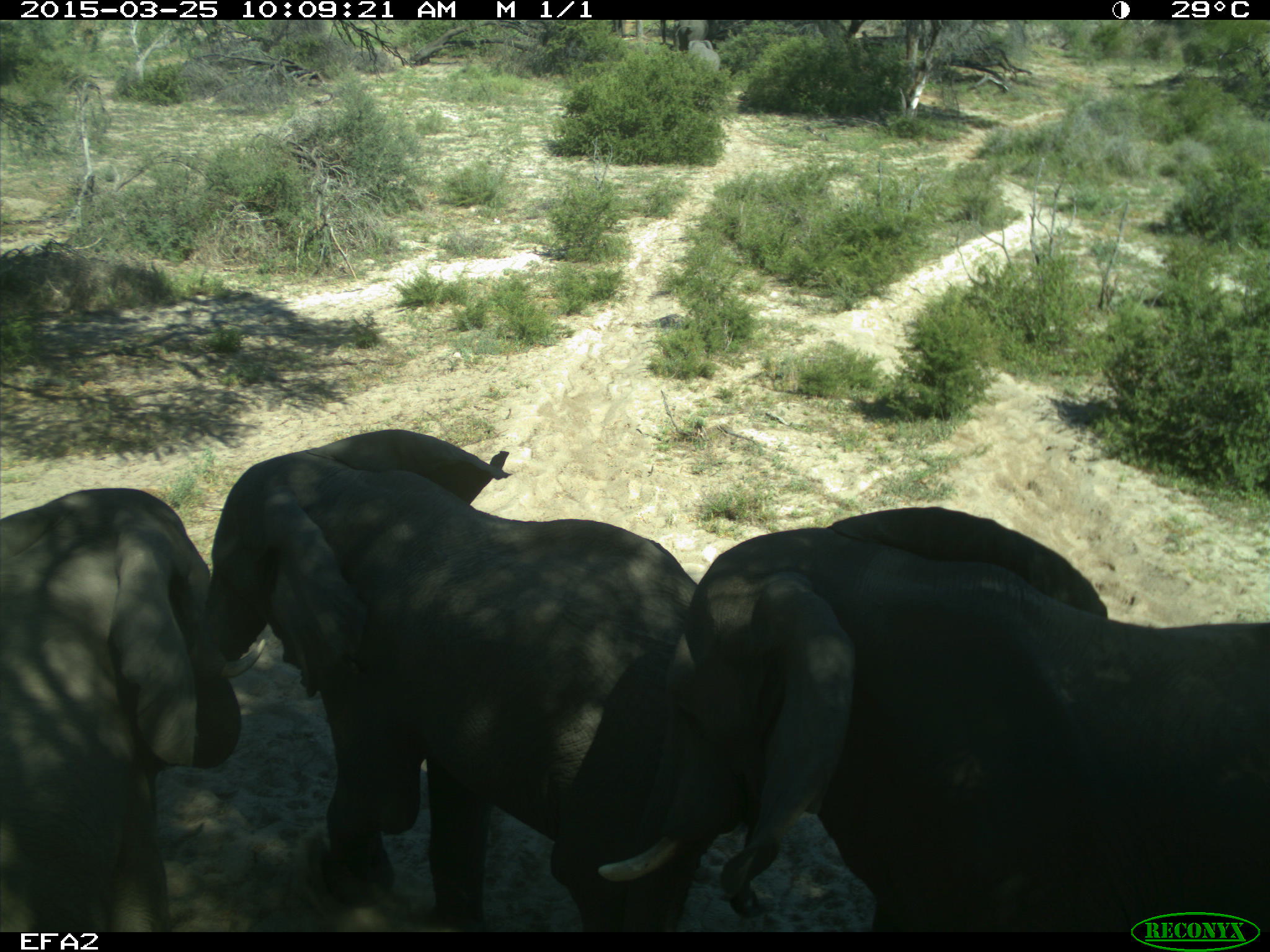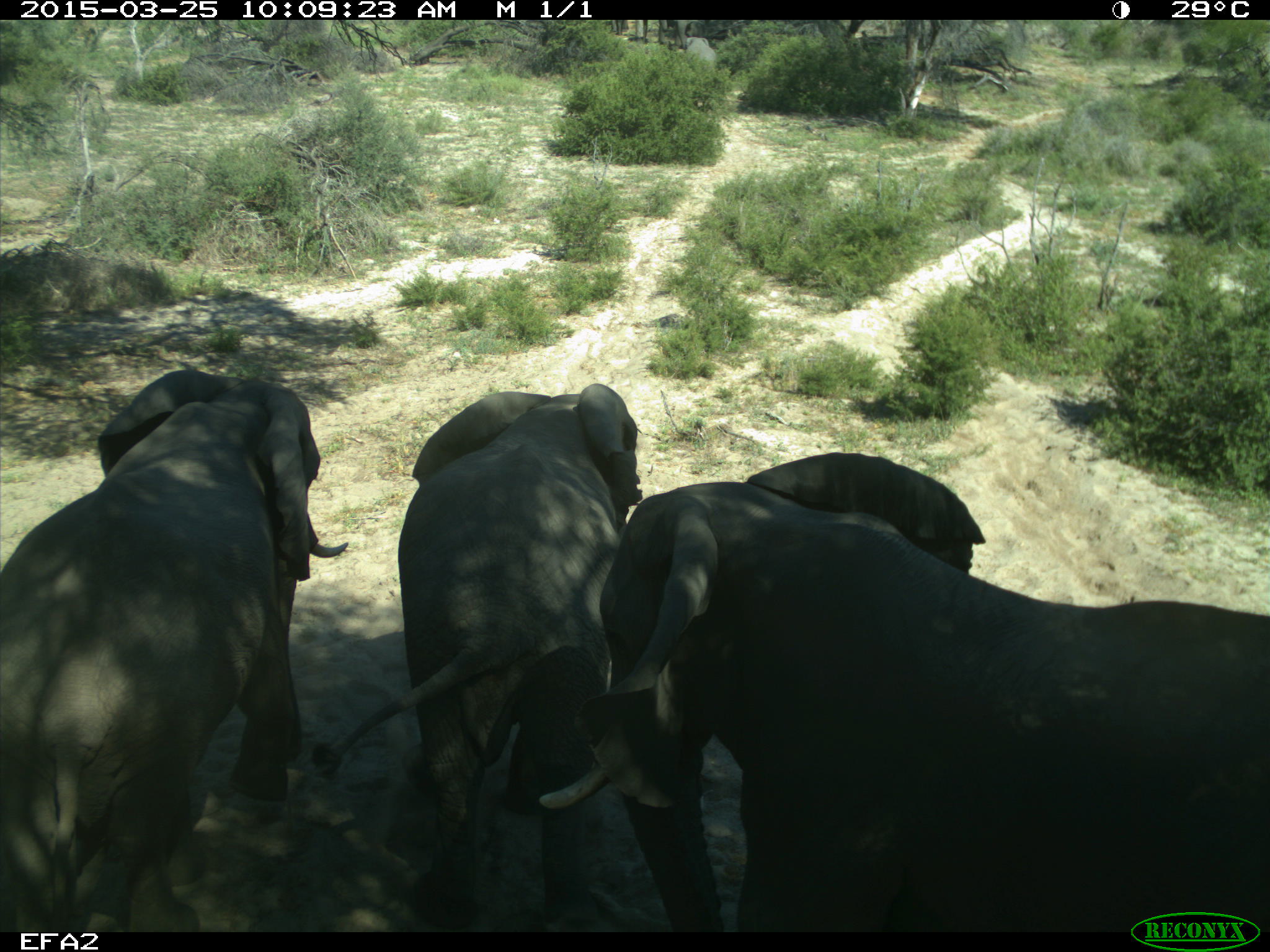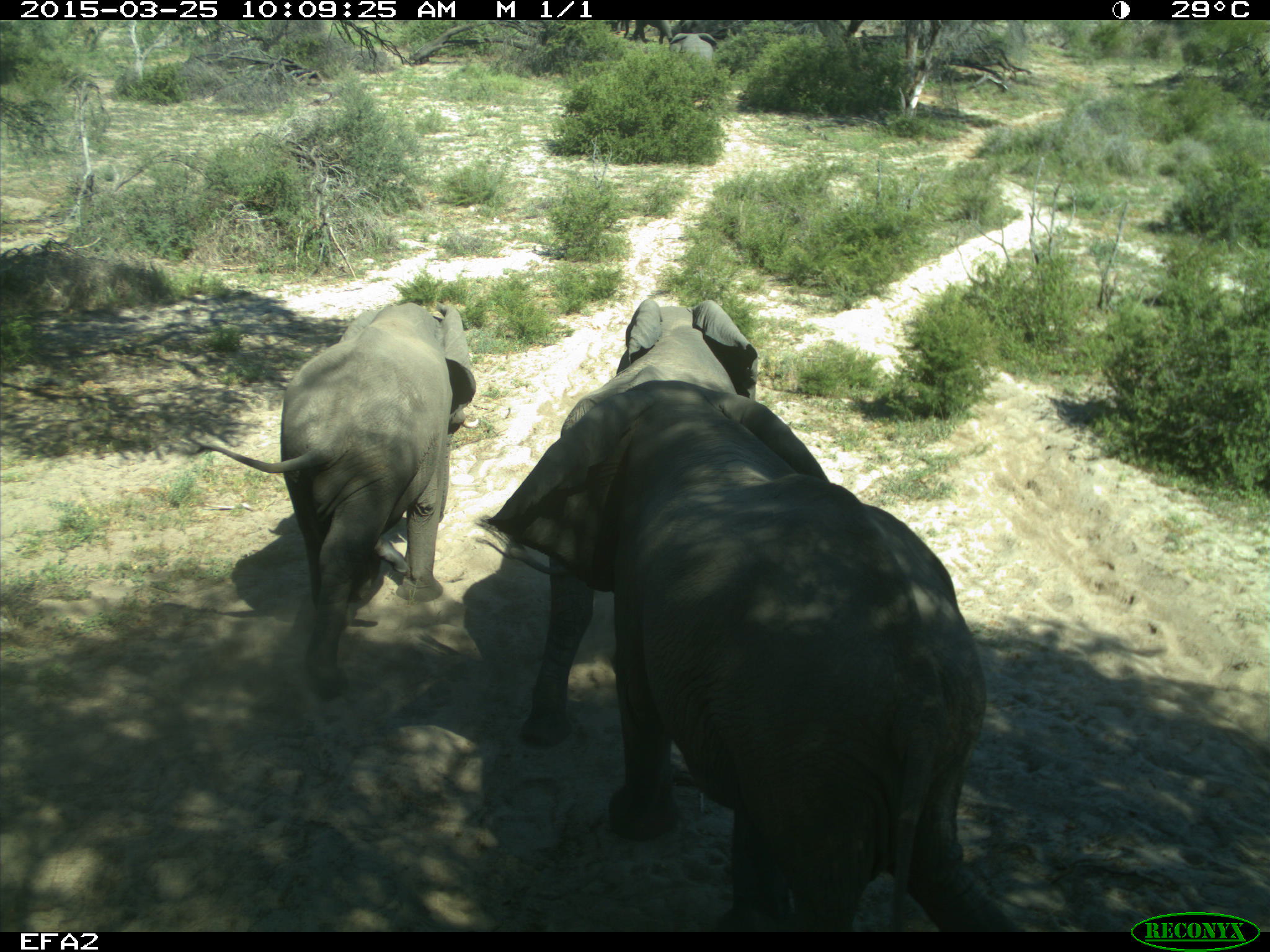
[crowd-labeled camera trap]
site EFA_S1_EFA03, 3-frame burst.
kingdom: Animalia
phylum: Chordata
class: Mammalia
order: Proboscidea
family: Elephantidae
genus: Loxodonta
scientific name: Loxodonta africana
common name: african bush elephant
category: elephant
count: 3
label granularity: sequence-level